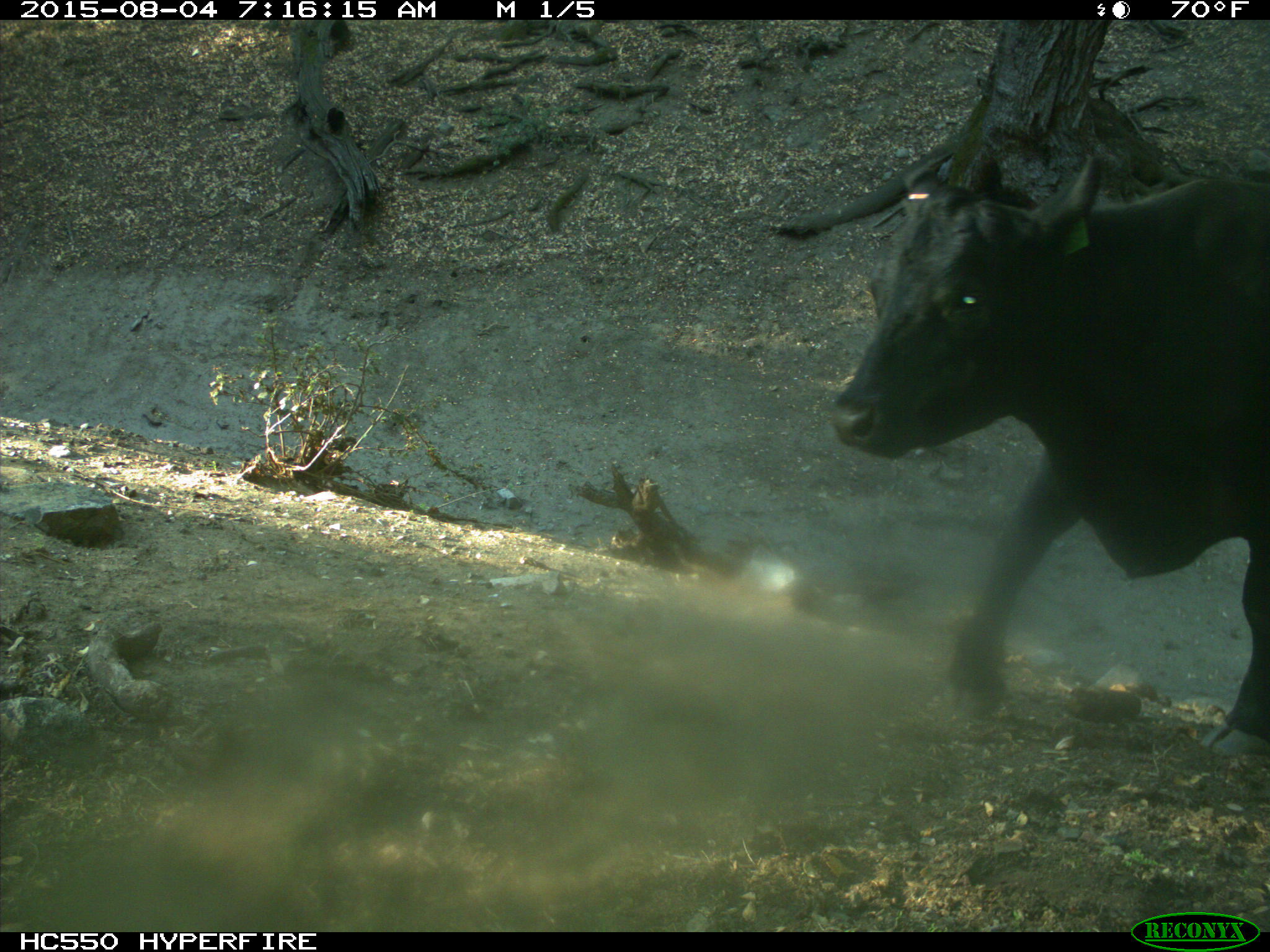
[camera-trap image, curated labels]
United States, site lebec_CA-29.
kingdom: Animalia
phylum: Chordata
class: Mammalia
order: Artiodactyla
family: Bovidae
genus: Bos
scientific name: Bos taurus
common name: domestic cow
Bos taurus (domestic cow).